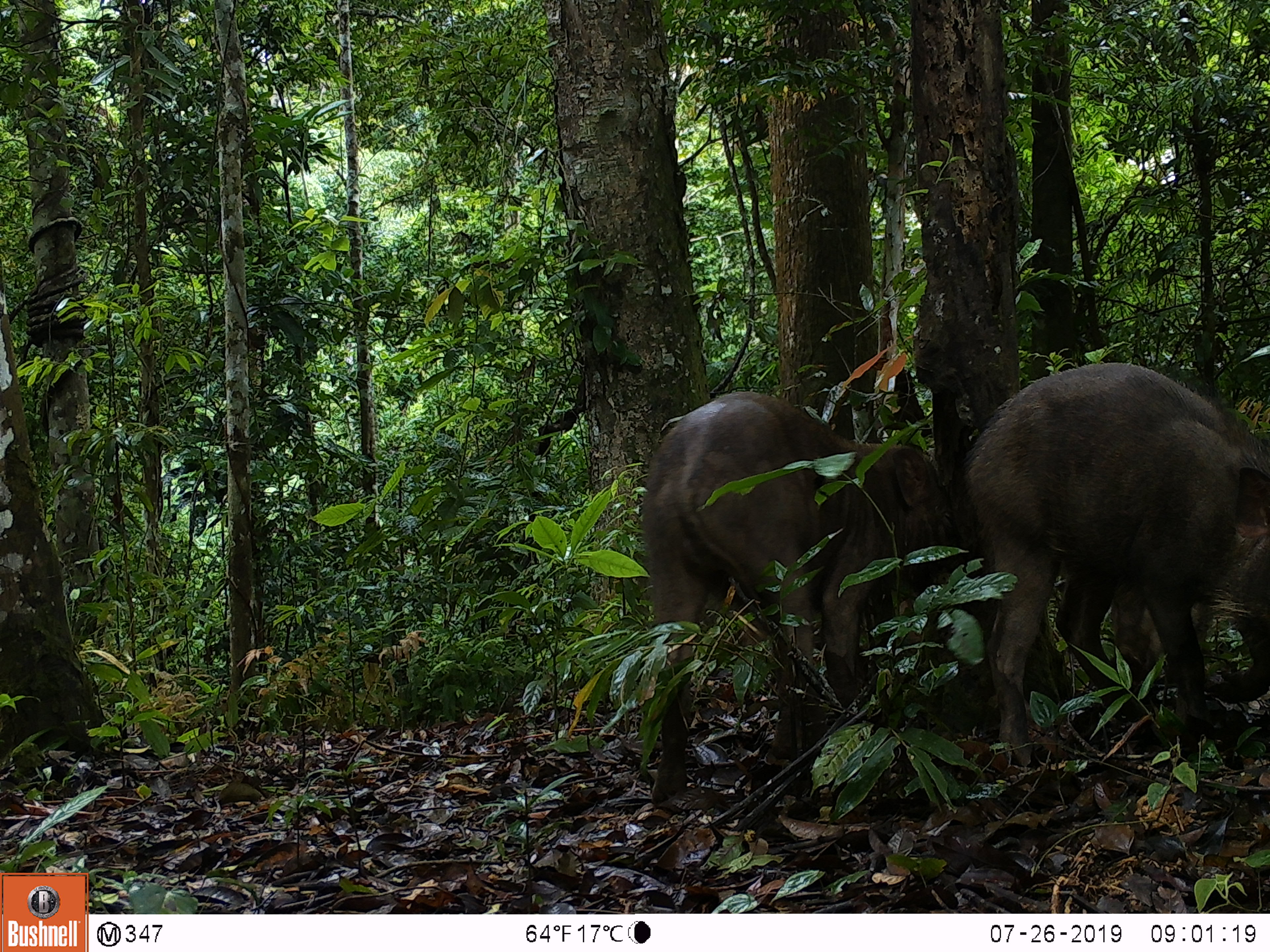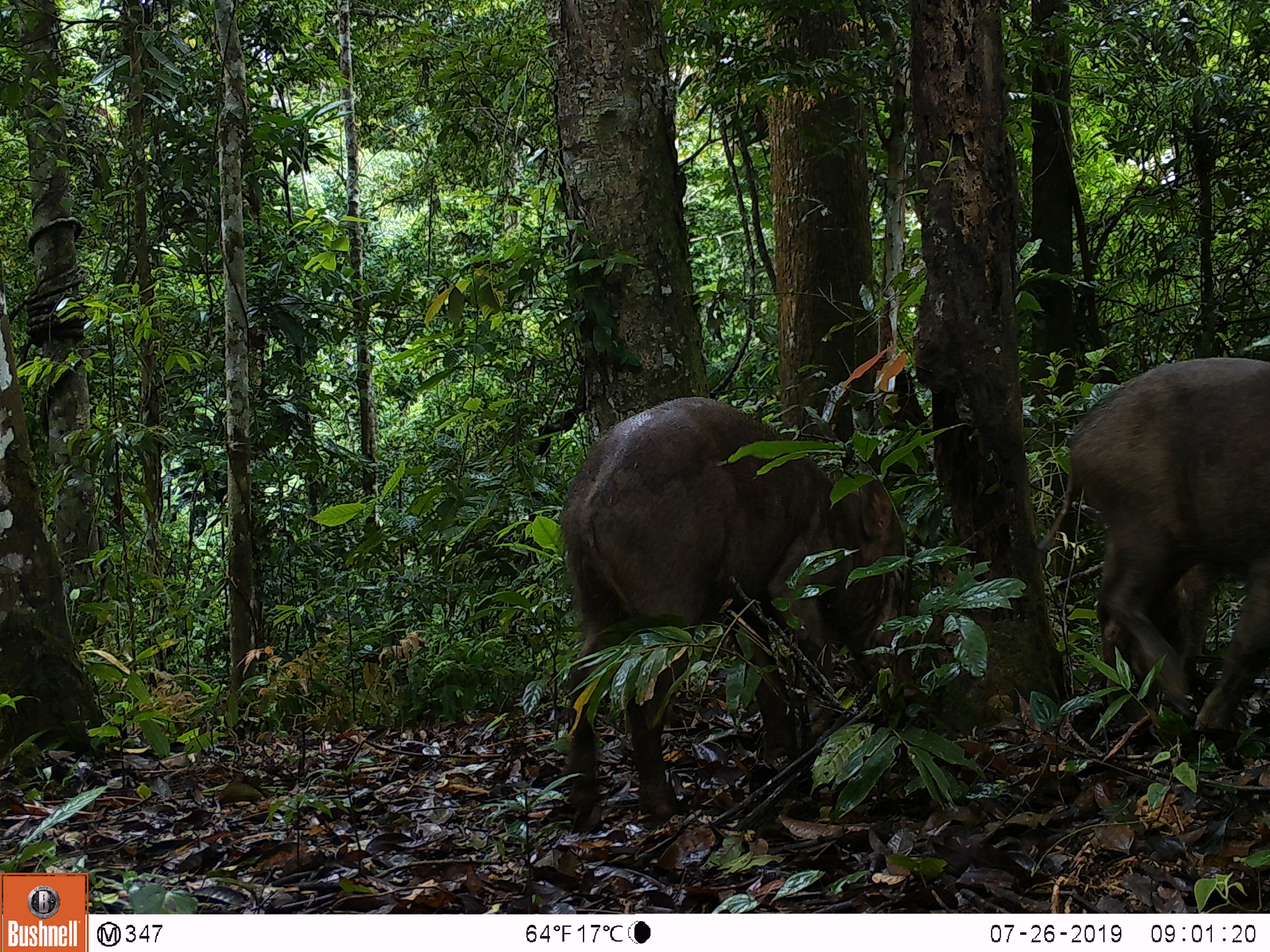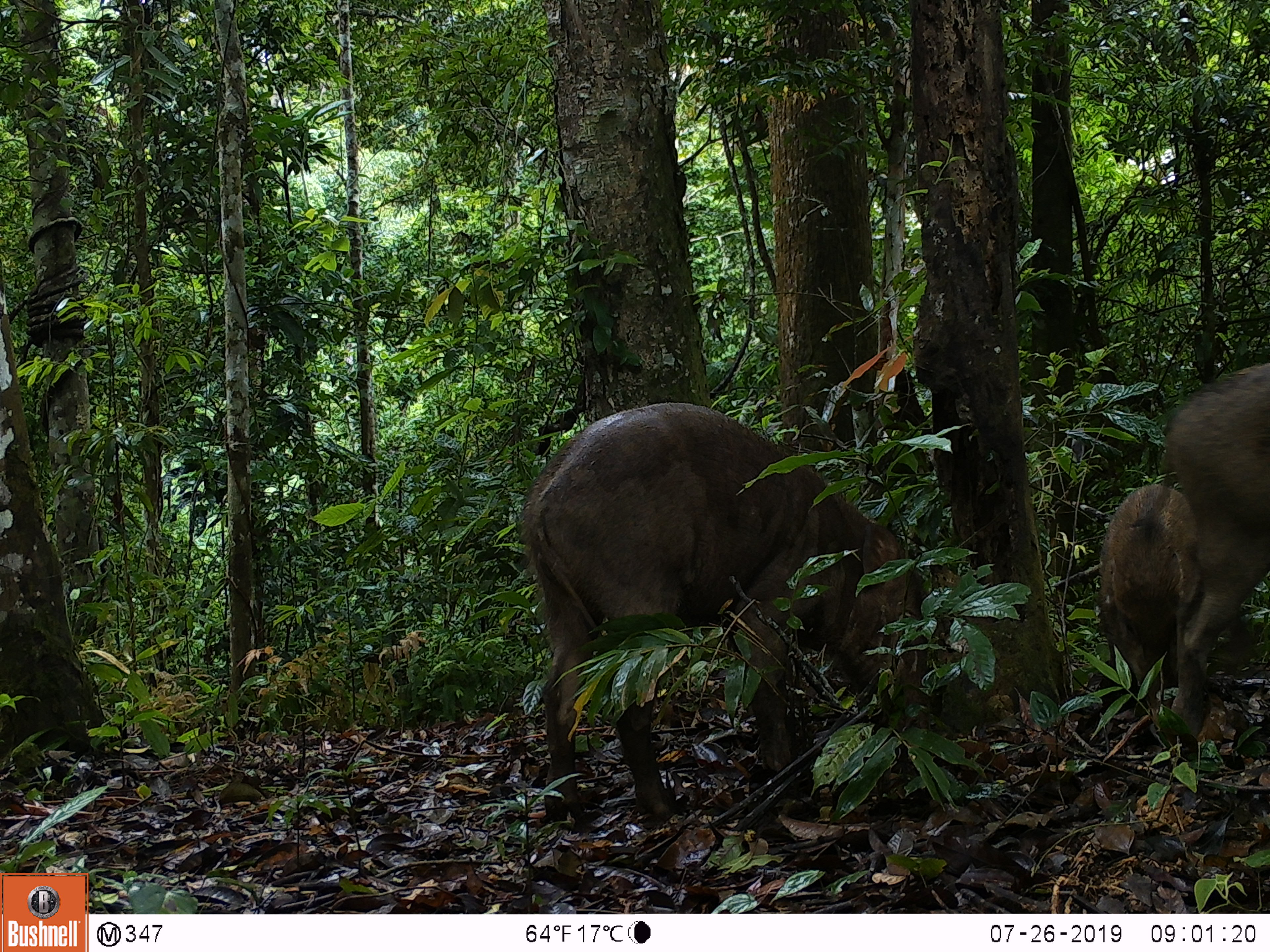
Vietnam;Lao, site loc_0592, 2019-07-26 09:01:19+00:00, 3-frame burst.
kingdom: Animalia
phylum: Chordata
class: Mammalia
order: Artiodactyla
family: Suidae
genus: Sus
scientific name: Sus scrofa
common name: eurasian wild pig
Eurasian wild pig (Sus scrofa). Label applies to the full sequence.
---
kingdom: Animalia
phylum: Chordata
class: Aves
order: Galliformes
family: Phasianidae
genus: Polyplectron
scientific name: Polyplectron bicalcaratum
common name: gray peacock-pheasant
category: grey peacock pheasant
Grey peacock pheasant (gray peacock-pheasant) (Polyplectron bicalcaratum). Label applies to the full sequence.